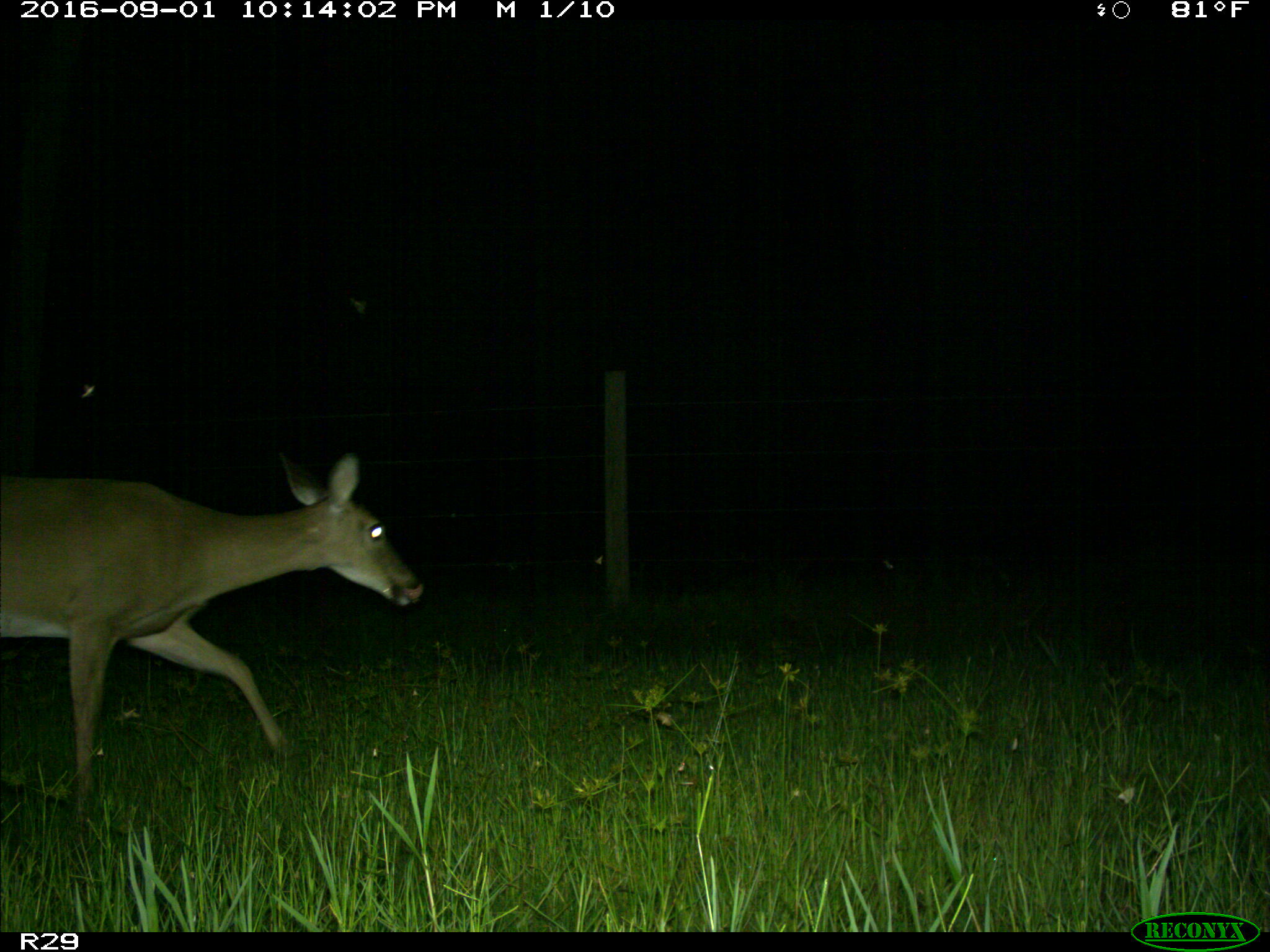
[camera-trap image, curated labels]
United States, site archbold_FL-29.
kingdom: Animalia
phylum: Chordata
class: Mammalia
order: Artiodactyla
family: Cervidae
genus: Odocoileus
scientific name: Odocoileus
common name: deer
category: unidentified deer